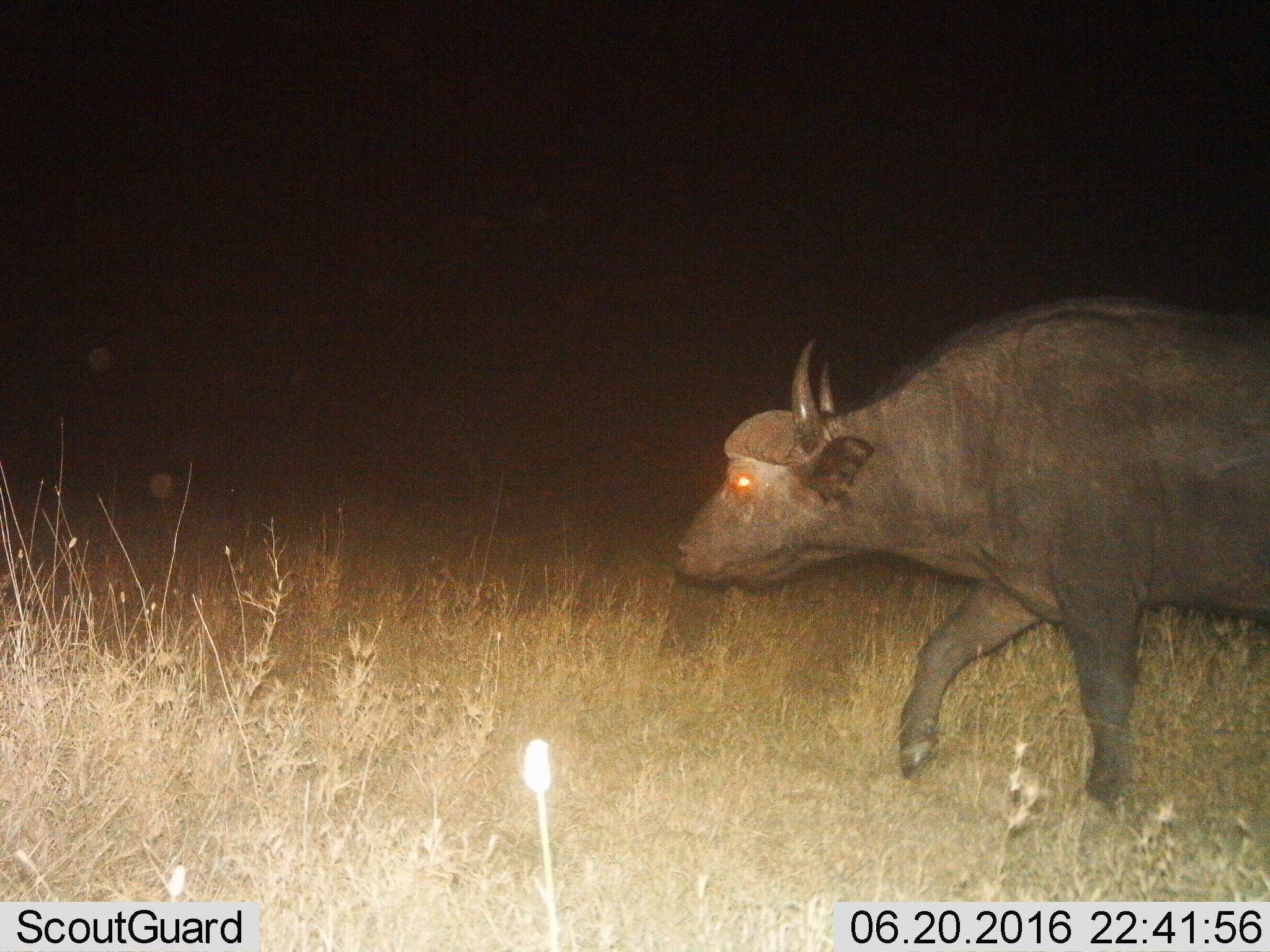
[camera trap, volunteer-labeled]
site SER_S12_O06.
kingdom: Animalia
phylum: Chordata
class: Mammalia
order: Artiodactyla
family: Bovidae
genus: Syncerus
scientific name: Syncerus caffer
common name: african buffalo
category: buffalo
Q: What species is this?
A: Buffalo (african buffalo) (Syncerus caffer).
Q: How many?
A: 1.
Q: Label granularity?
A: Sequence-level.